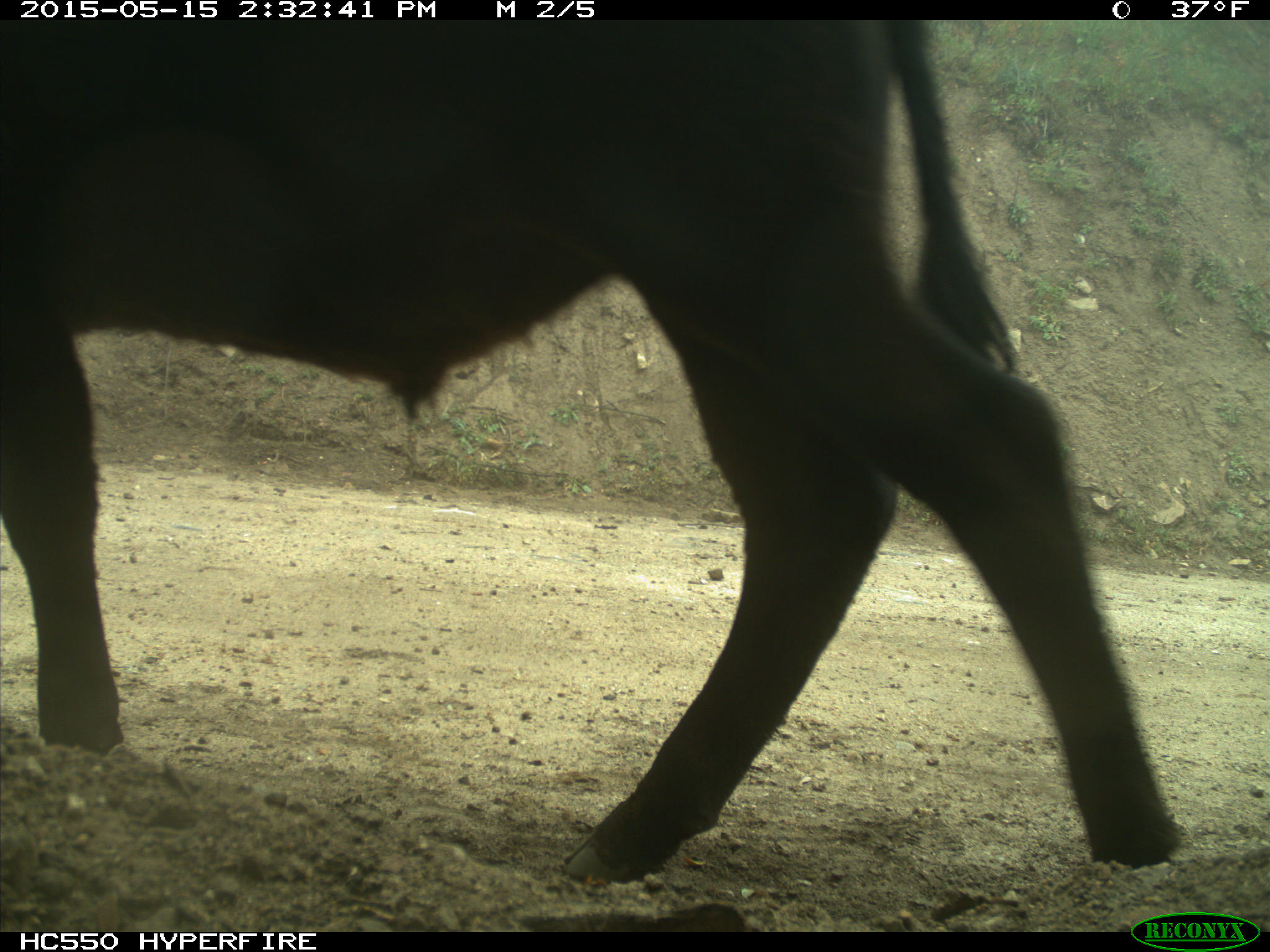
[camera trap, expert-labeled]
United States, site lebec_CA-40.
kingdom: Animalia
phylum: Chordata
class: Mammalia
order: Artiodactyla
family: Bovidae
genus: Bos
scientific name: Bos taurus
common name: domestic cow